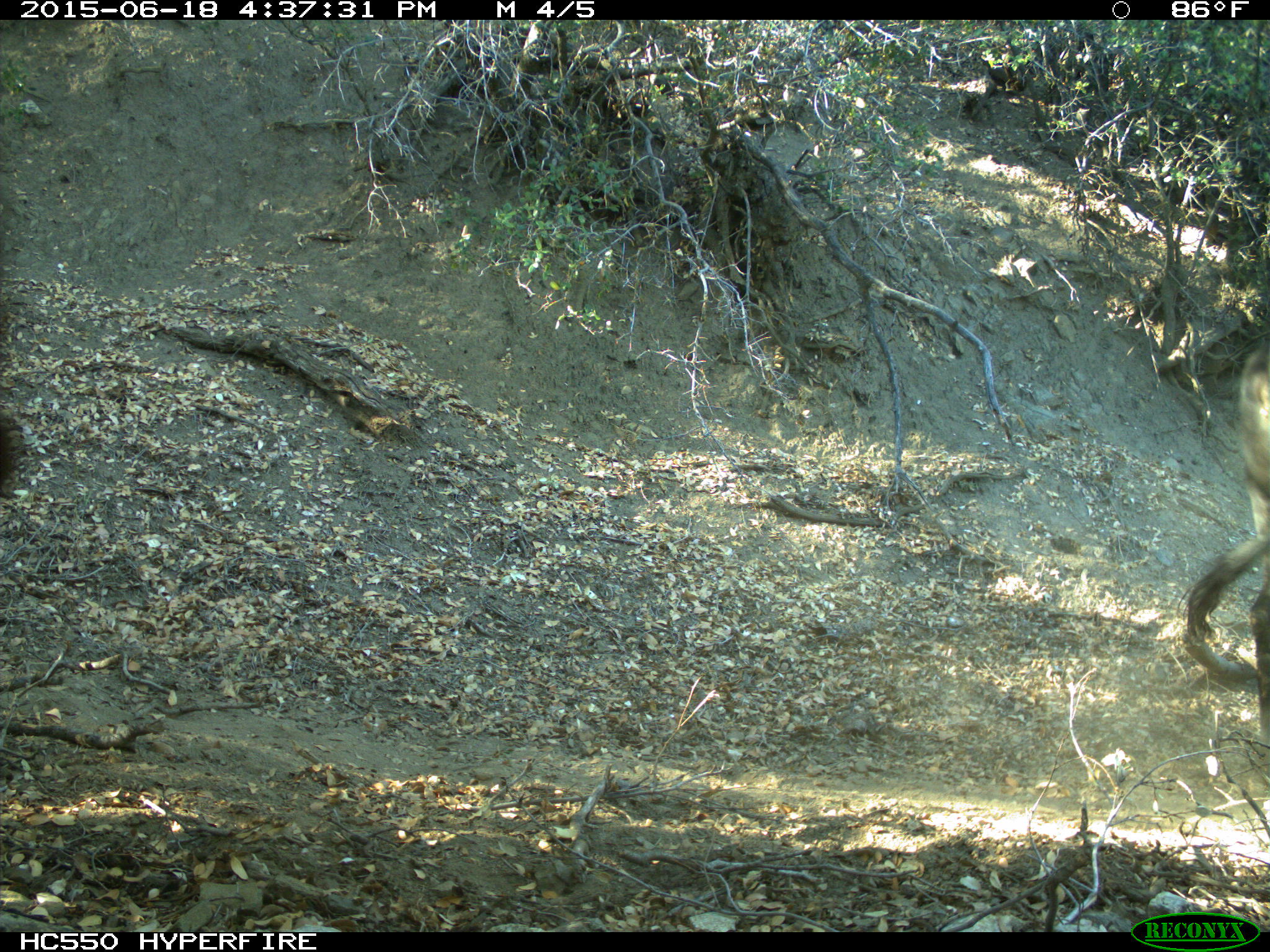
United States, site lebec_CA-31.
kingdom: Animalia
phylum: Chordata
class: Mammalia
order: Artiodactyla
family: Bovidae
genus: Bos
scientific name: Bos taurus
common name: domestic cow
Bos taurus (domestic cow).